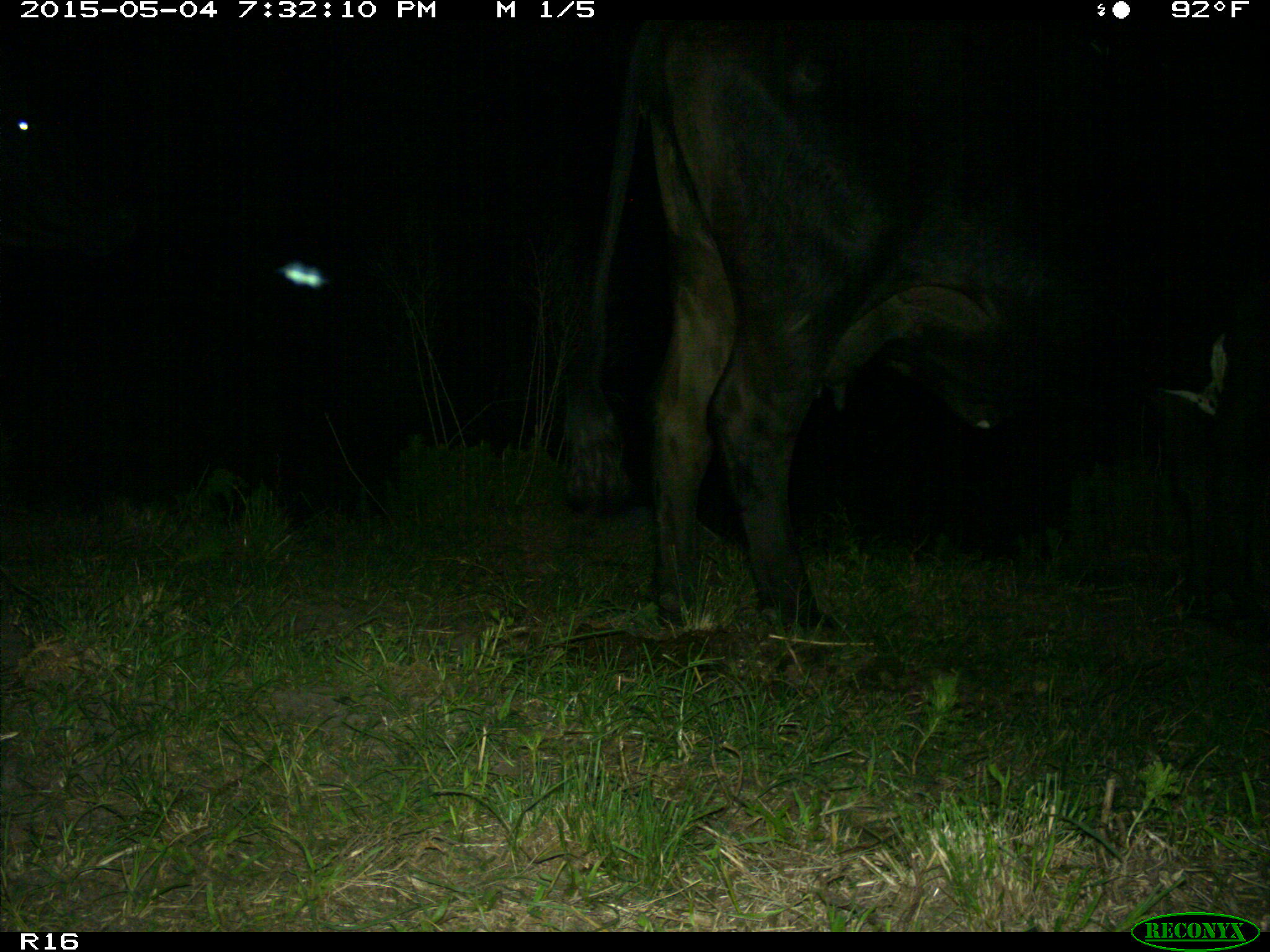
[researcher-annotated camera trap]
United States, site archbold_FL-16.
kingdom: Animalia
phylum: Chordata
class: Mammalia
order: Artiodactyla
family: Bovidae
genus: Bos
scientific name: Bos taurus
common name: domestic cow